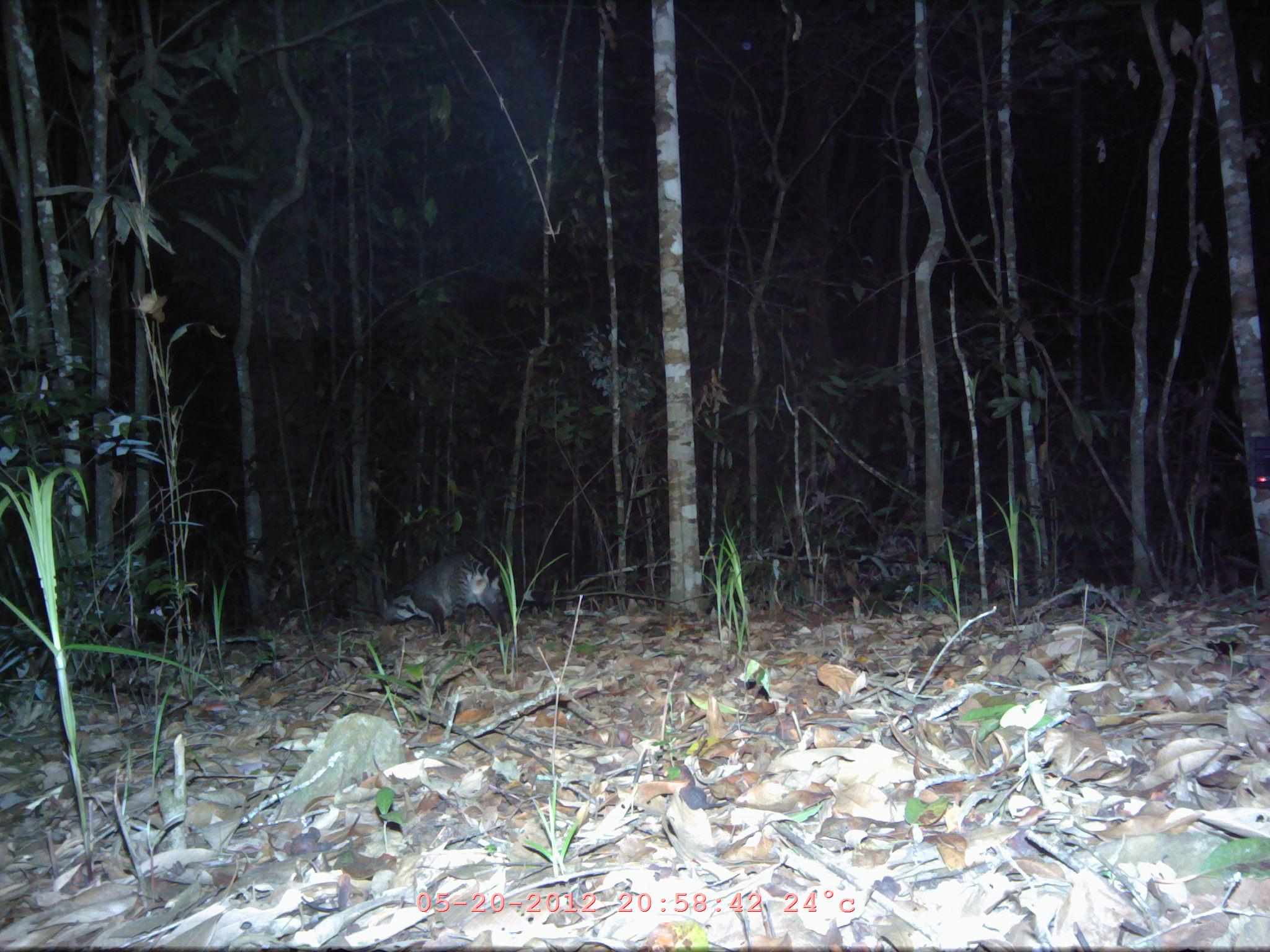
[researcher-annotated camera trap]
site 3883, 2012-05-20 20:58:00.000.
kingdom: Animalia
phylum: Chordata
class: Mammalia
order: Carnivora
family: Viverridae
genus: Viverra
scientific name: Viverra zibetha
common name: large indian civet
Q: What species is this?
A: Viverra zibetha (large indian civet).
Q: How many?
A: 1.